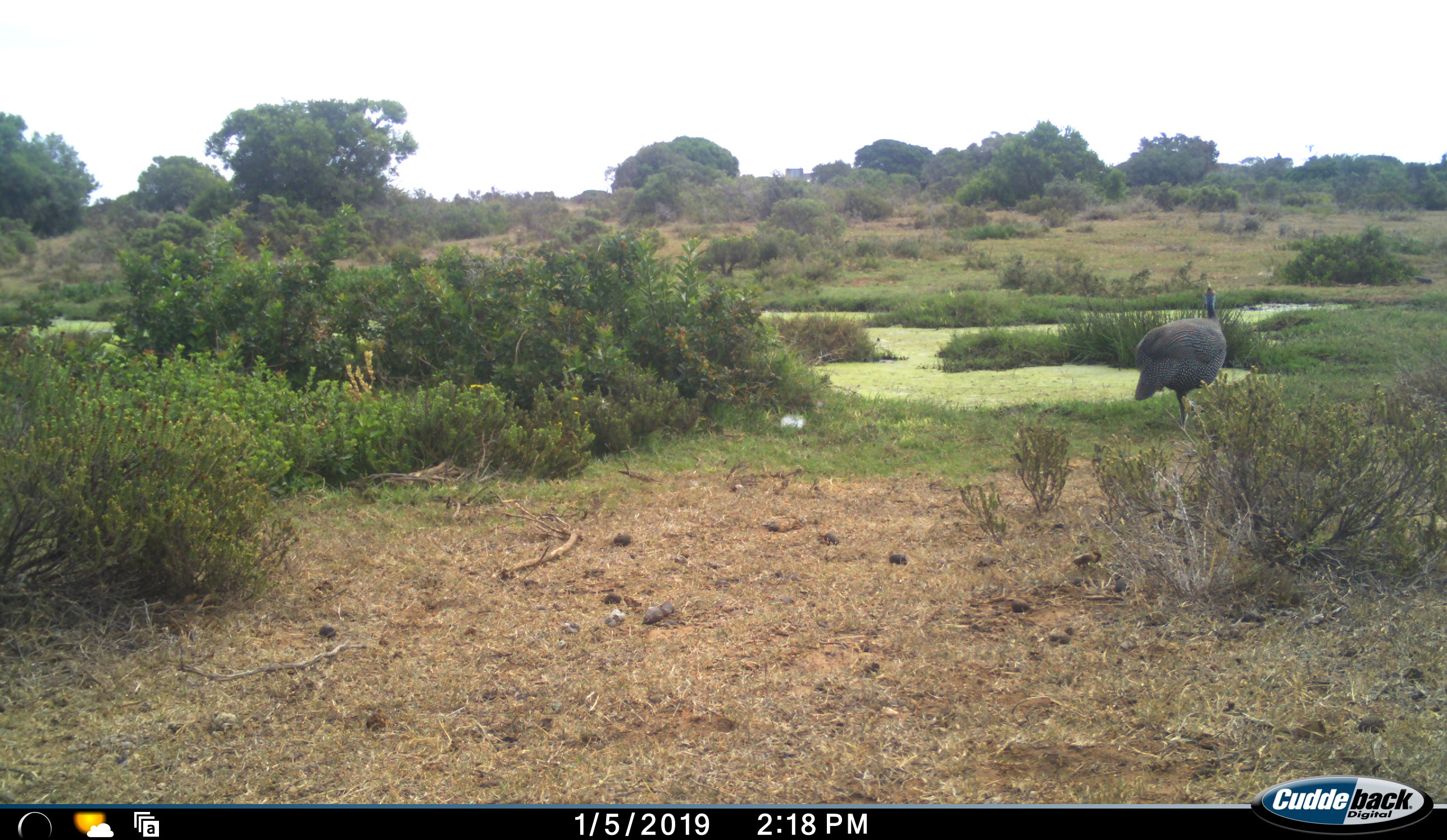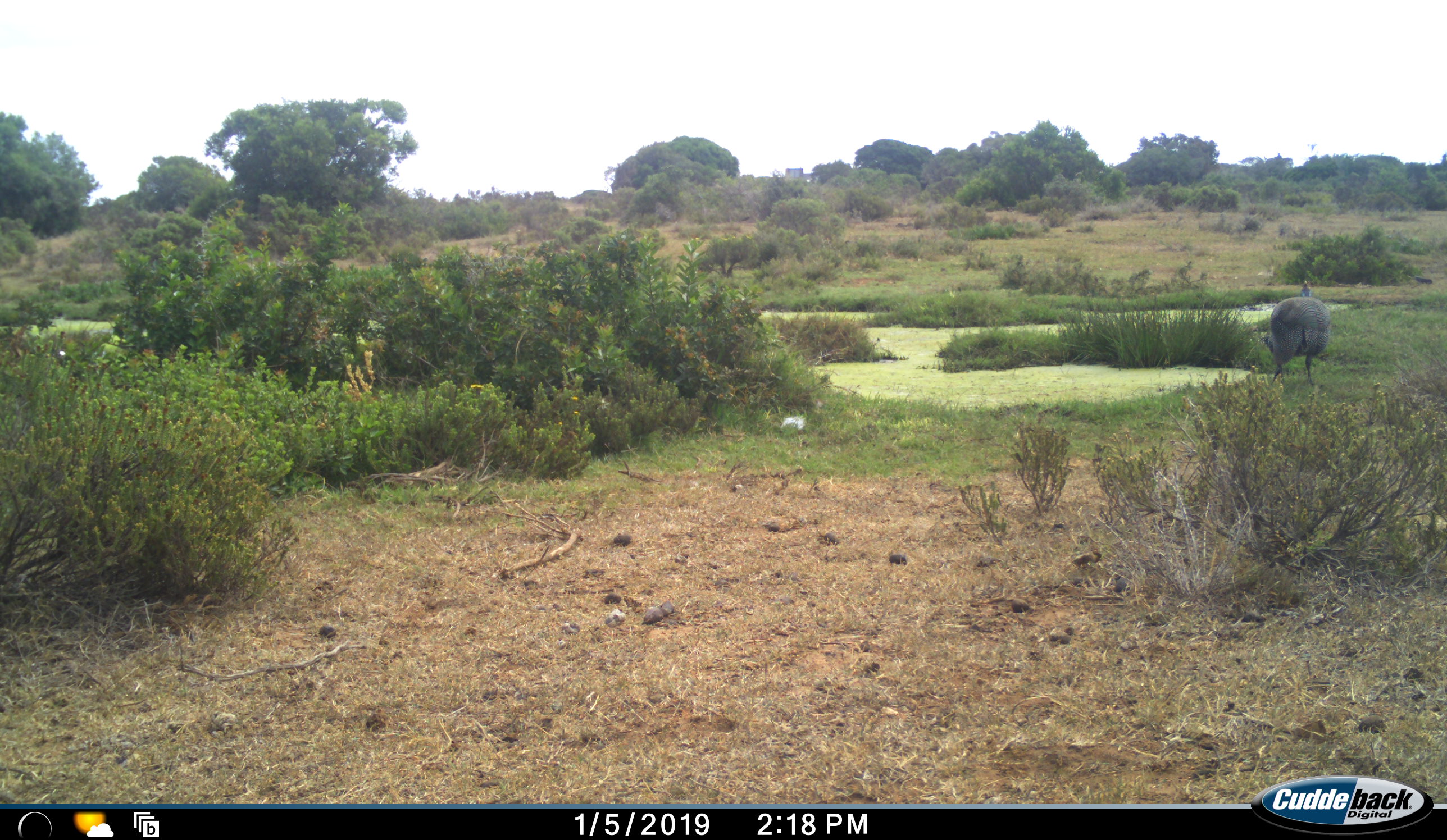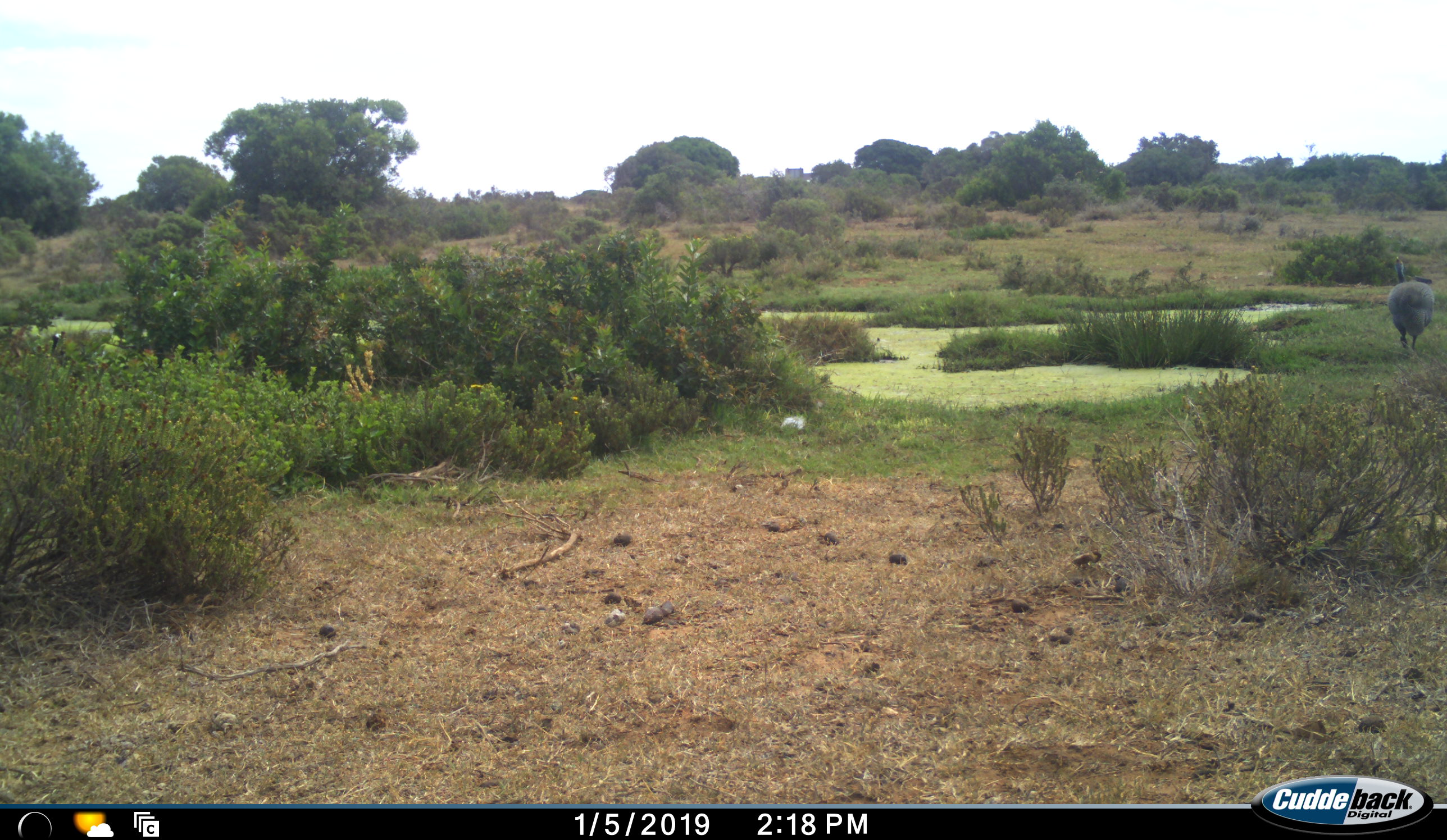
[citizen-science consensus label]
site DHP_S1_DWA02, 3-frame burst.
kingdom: Animalia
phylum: Chordata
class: Aves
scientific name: Aves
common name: bird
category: birdother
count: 1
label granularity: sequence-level